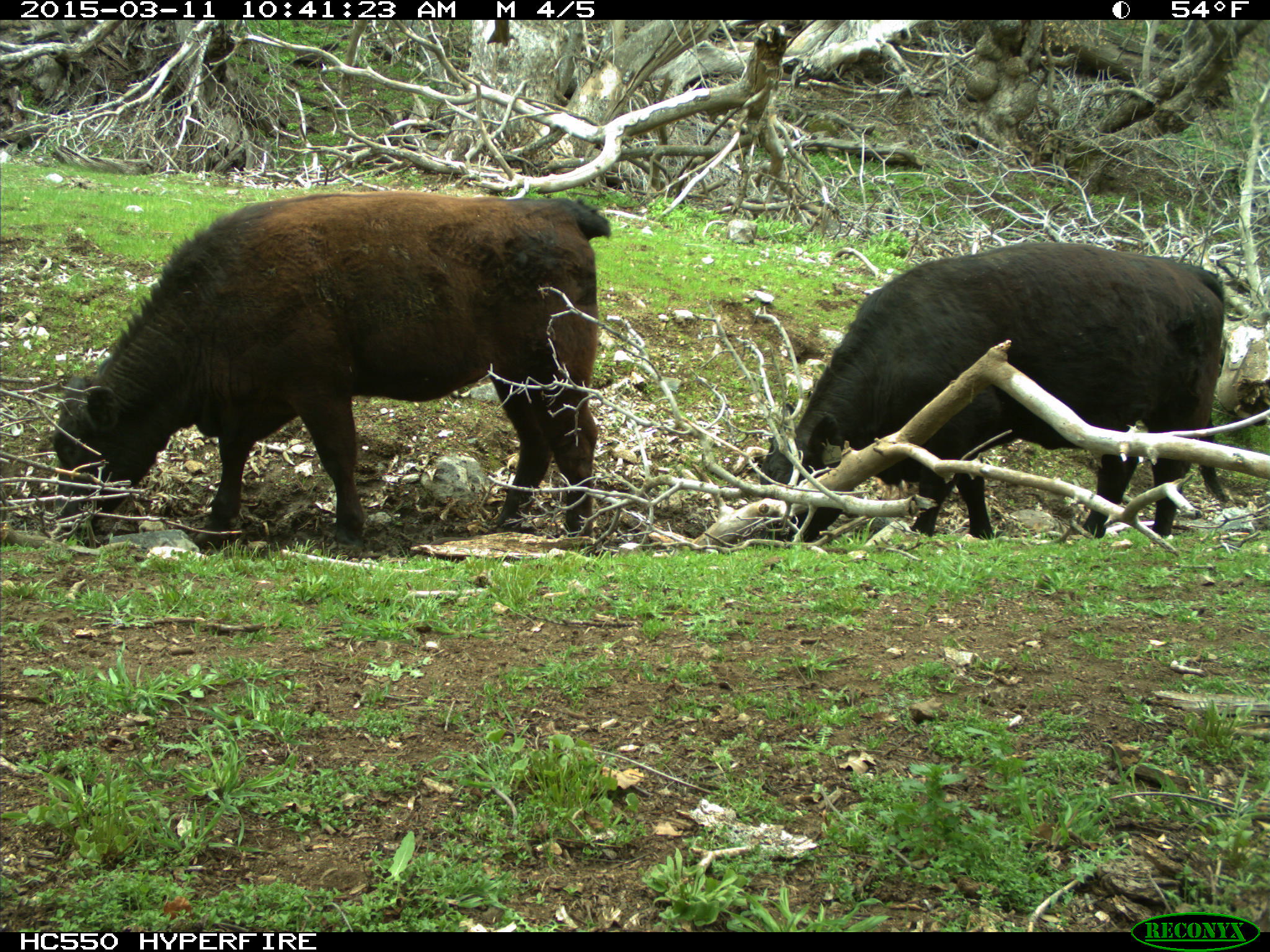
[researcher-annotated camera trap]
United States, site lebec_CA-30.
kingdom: Animalia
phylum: Chordata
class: Mammalia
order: Artiodactyla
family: Bovidae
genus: Bos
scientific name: Bos taurus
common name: domestic cow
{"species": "Bos taurus (domestic cow)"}